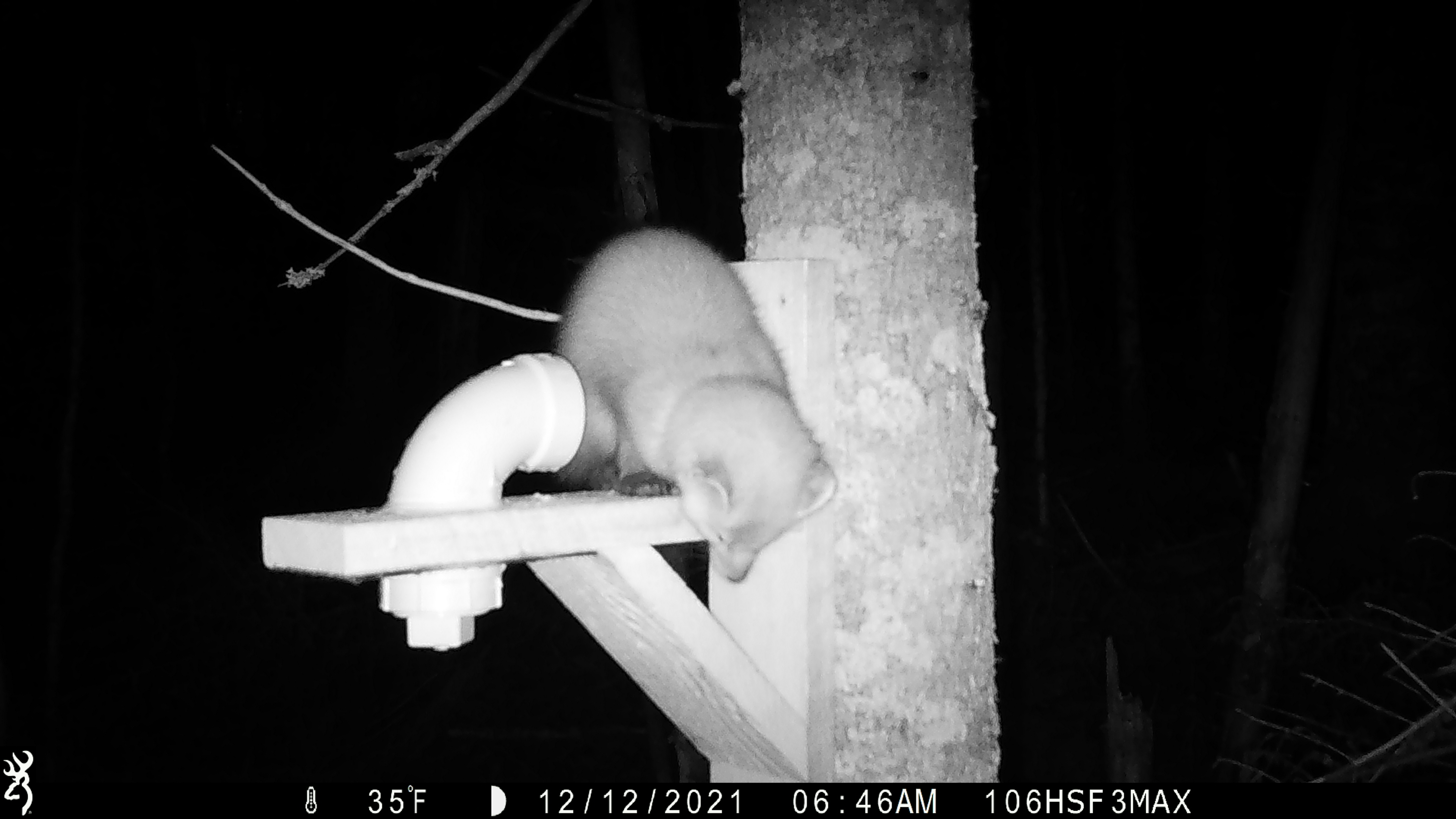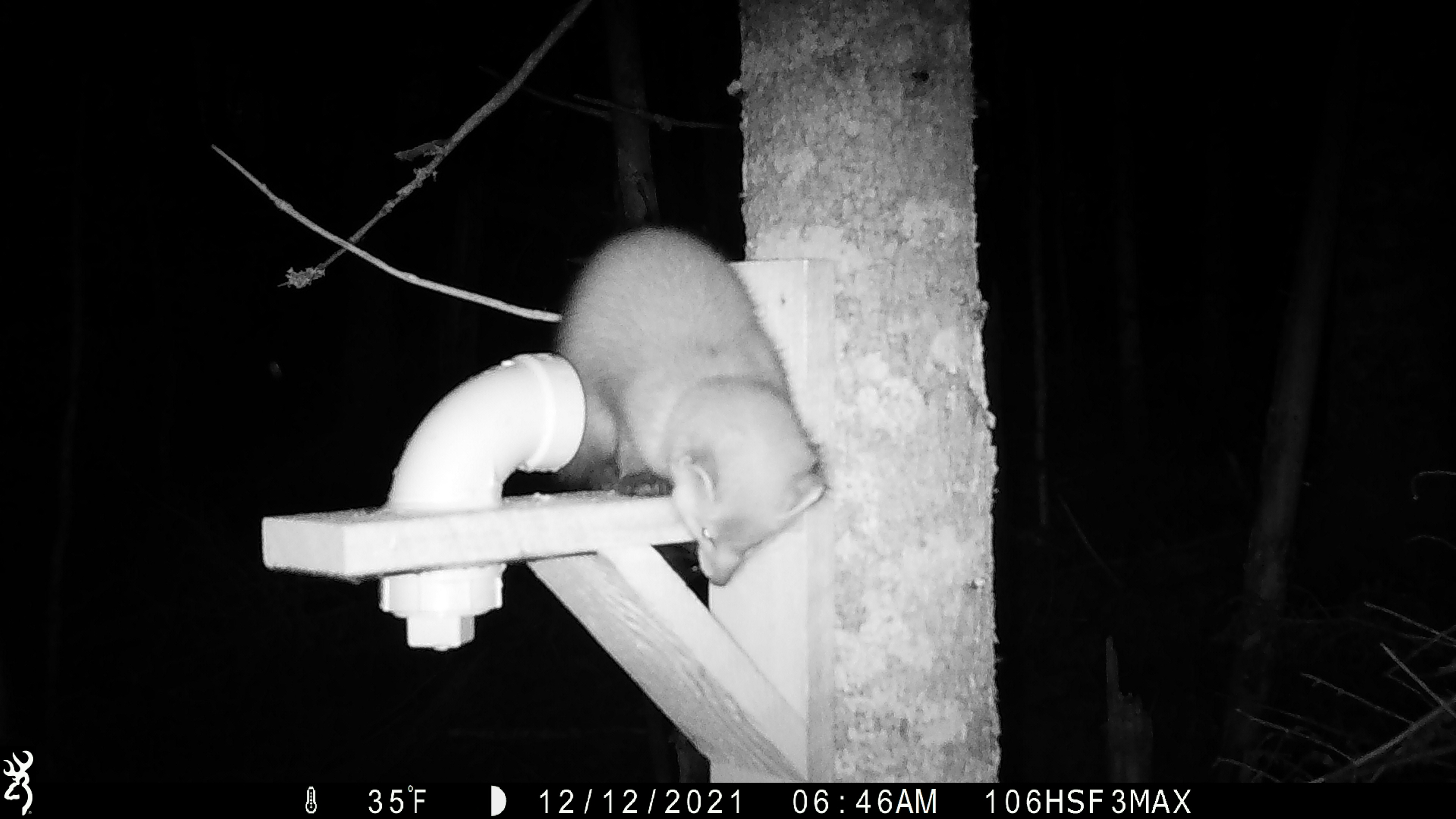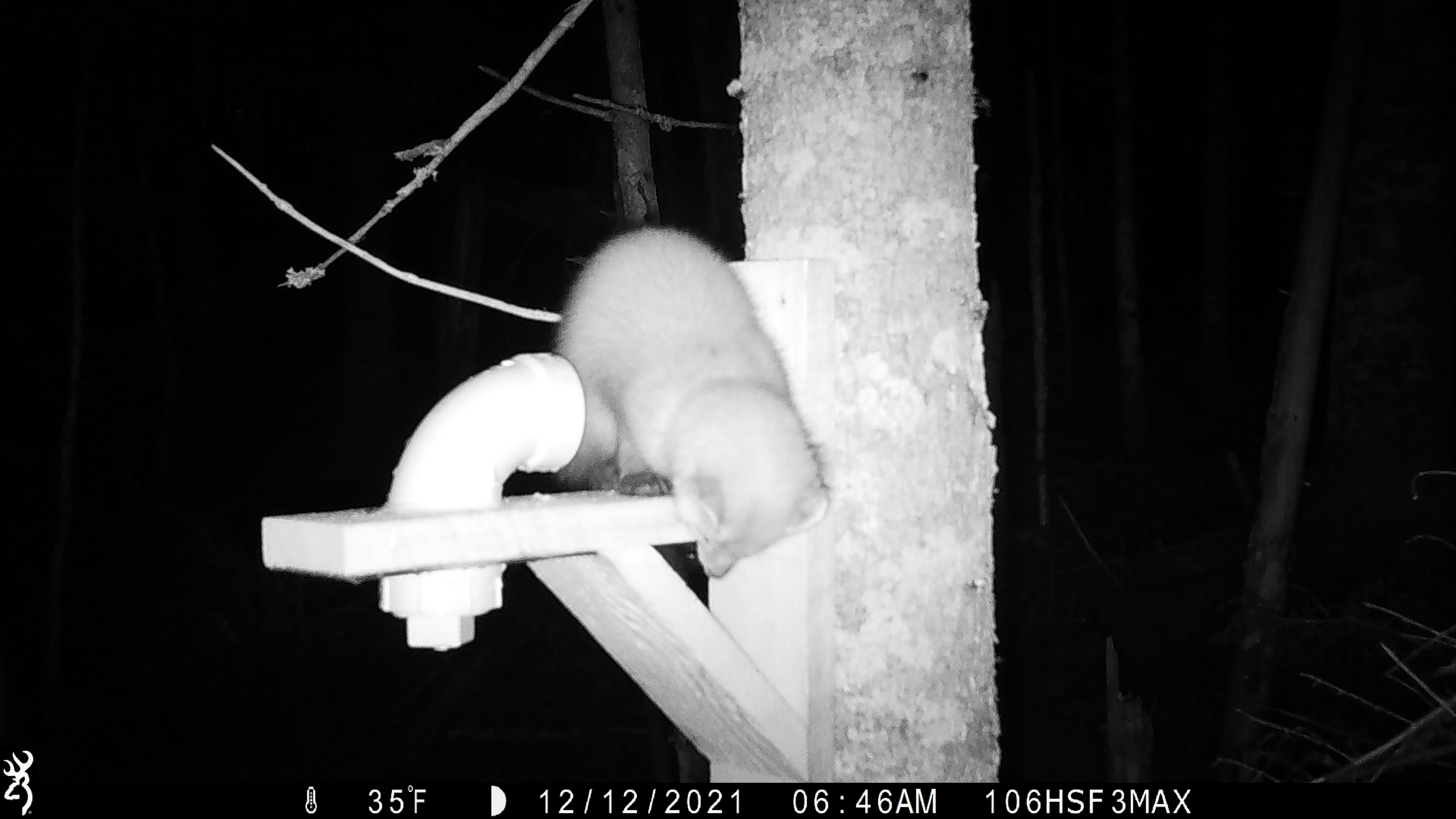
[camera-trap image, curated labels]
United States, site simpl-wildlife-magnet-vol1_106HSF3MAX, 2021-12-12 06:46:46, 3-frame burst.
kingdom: Animalia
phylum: Chordata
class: Mammalia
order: Carnivora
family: Mustelidae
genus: Martes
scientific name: Martes americana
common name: american marten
American marten (Martes americana).